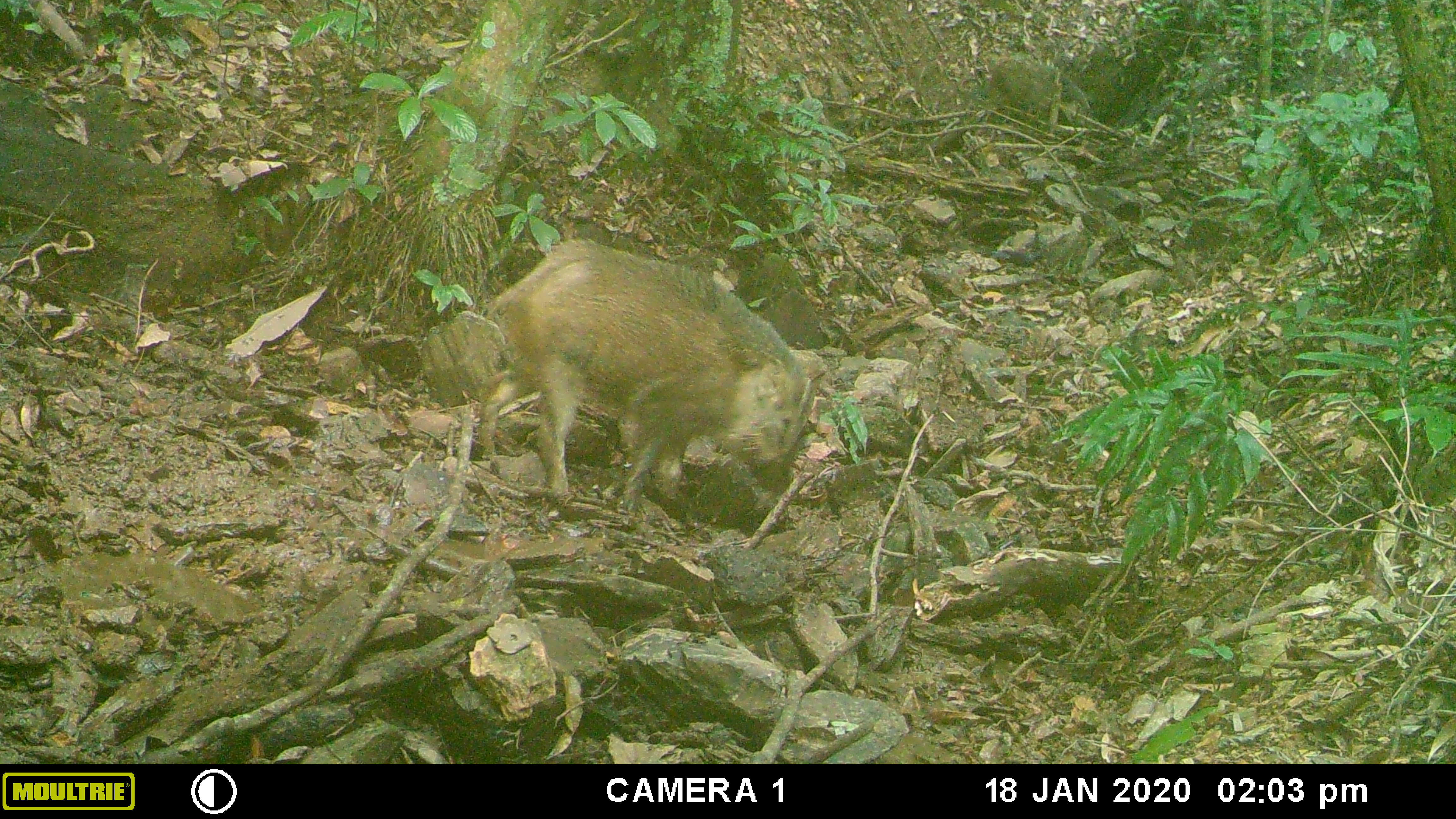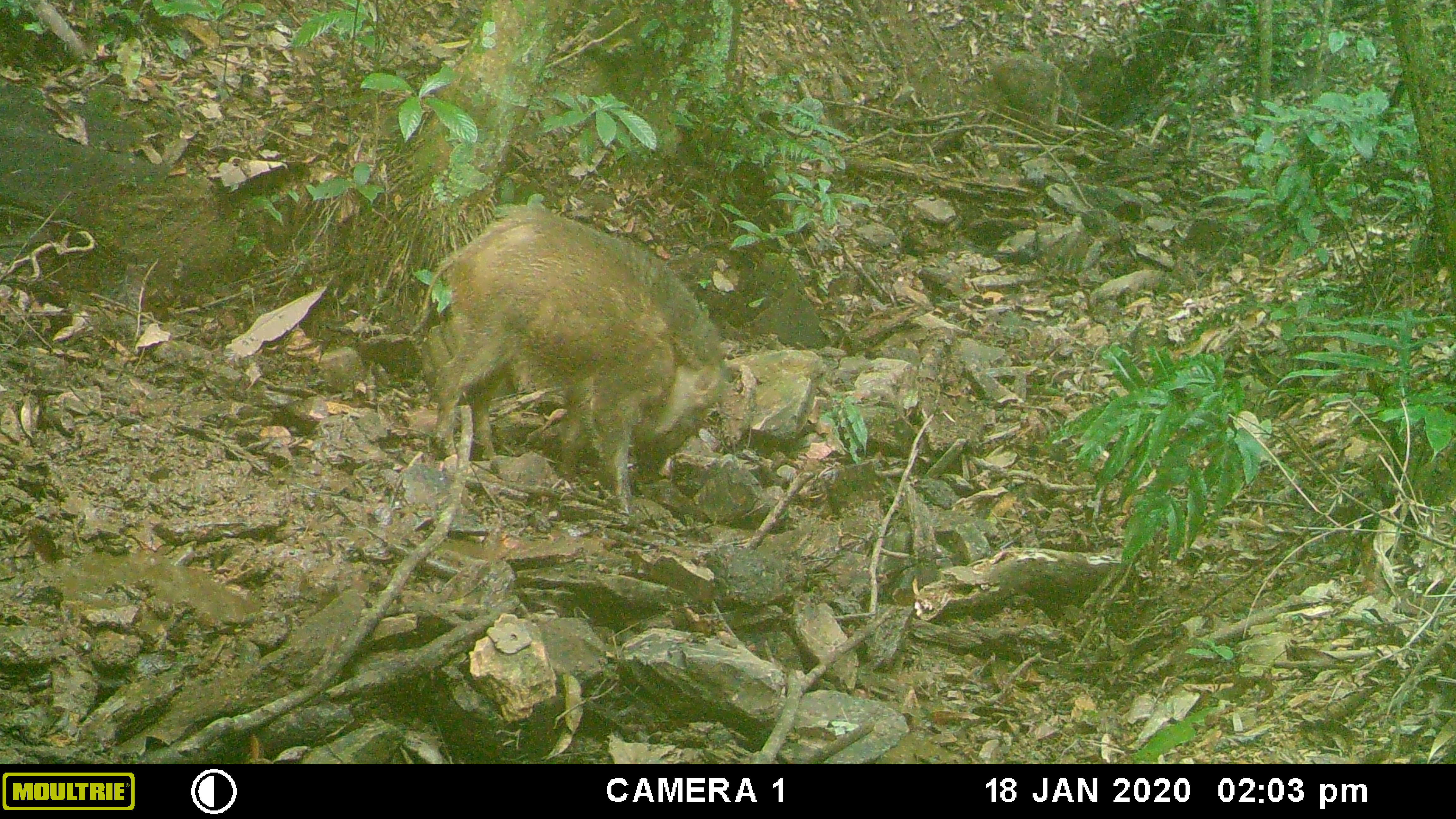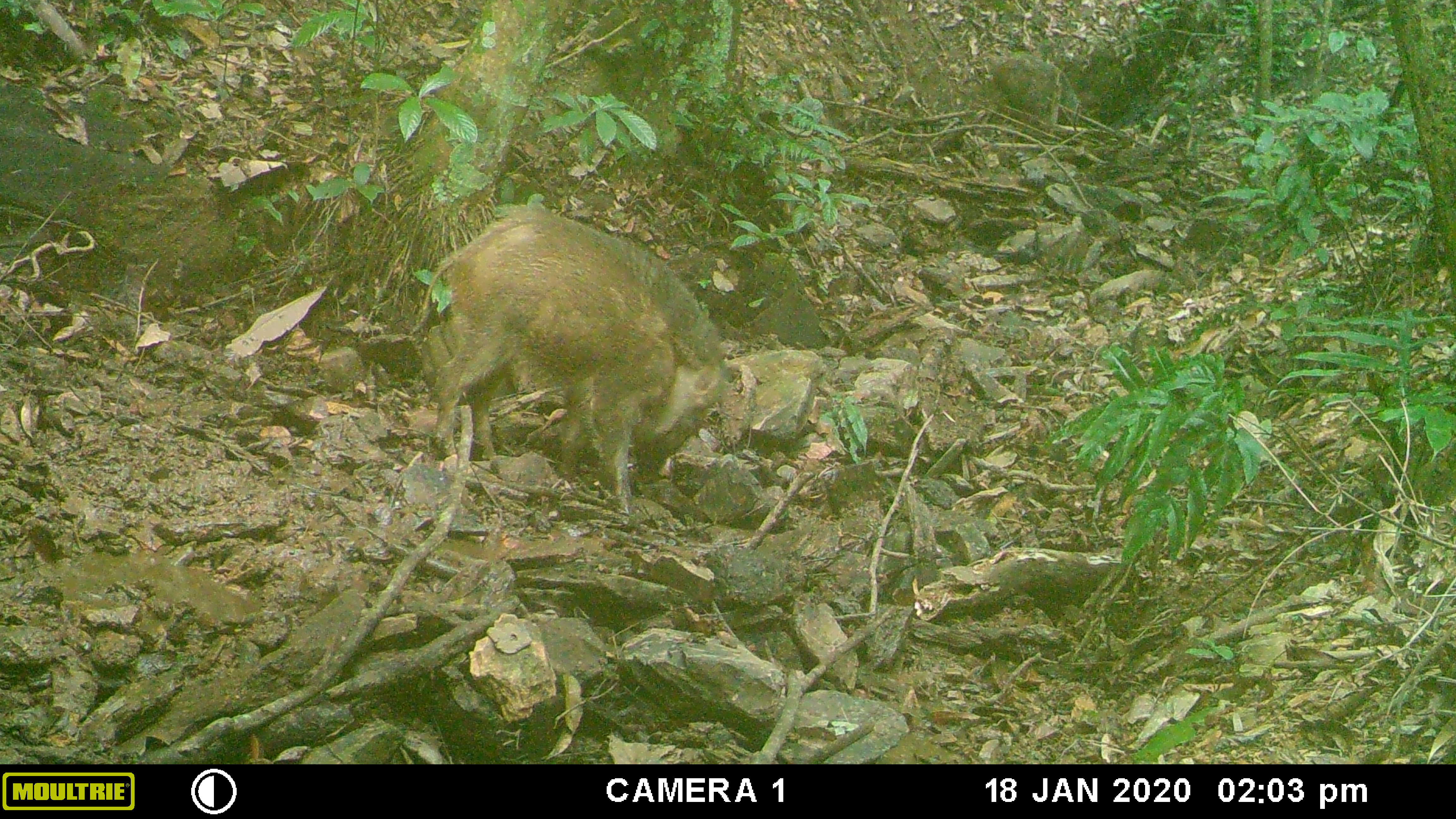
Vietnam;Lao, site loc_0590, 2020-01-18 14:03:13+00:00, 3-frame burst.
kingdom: Animalia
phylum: Chordata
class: Mammalia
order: Artiodactyla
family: Suidae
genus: Sus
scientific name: Sus scrofa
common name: eurasian wild pig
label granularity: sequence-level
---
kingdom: Animalia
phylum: Chordata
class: Aves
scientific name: Aves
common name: bird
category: unidentified bird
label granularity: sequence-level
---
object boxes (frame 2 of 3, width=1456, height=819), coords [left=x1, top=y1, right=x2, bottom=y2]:
unidentified bird: [left=418, top=204, right=737, bottom=515]; [left=984, top=55, right=1084, bottom=125]